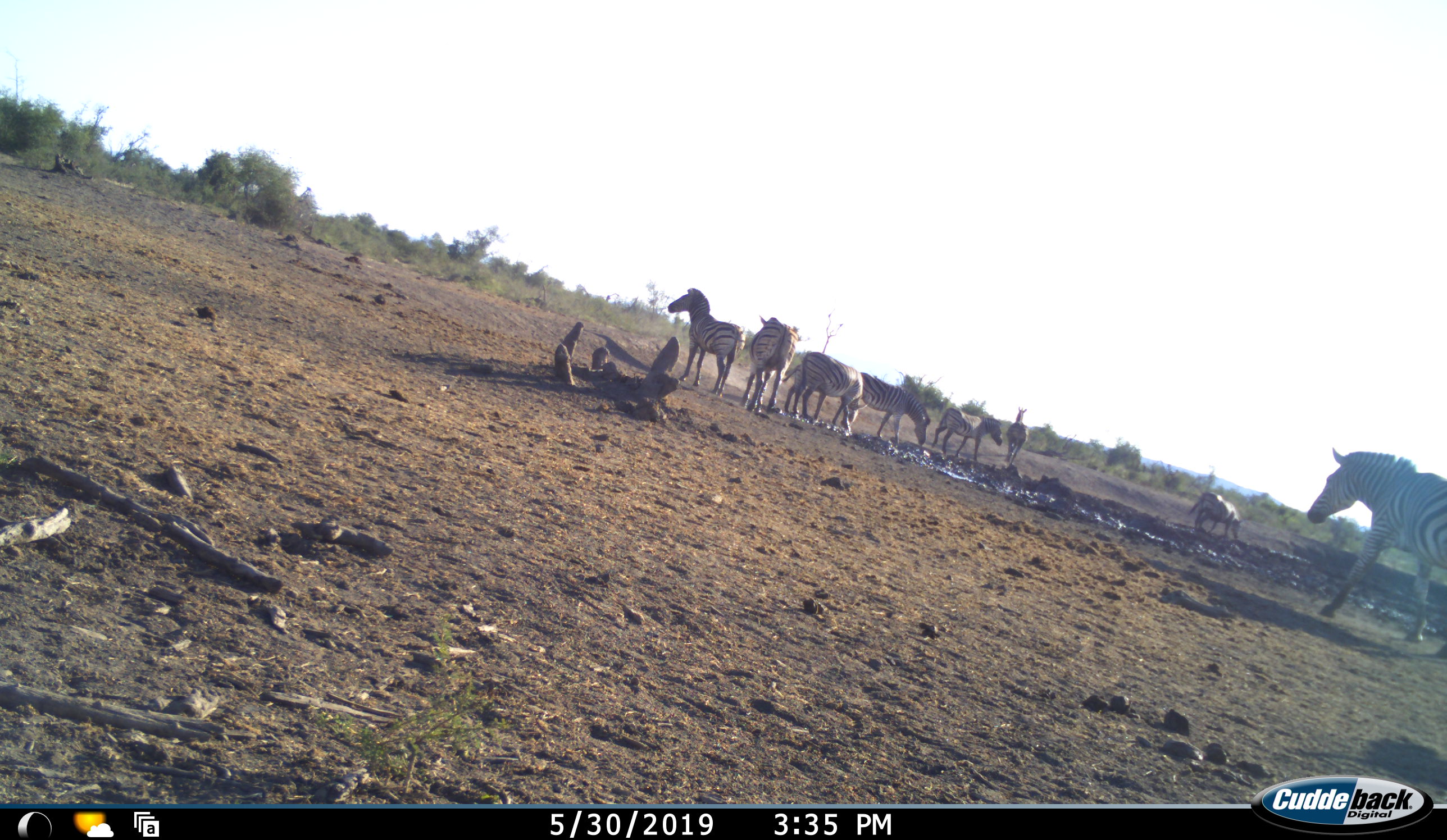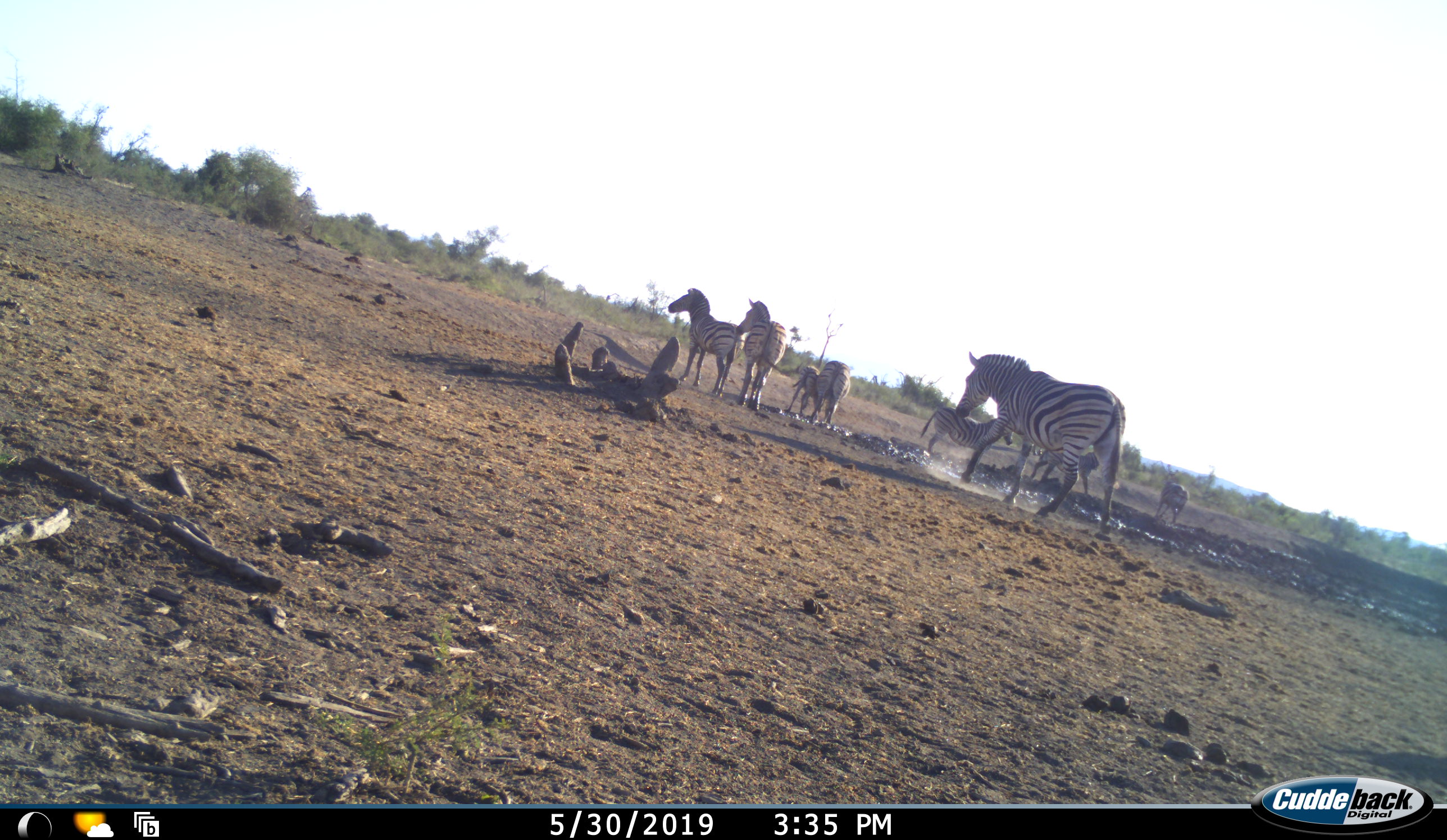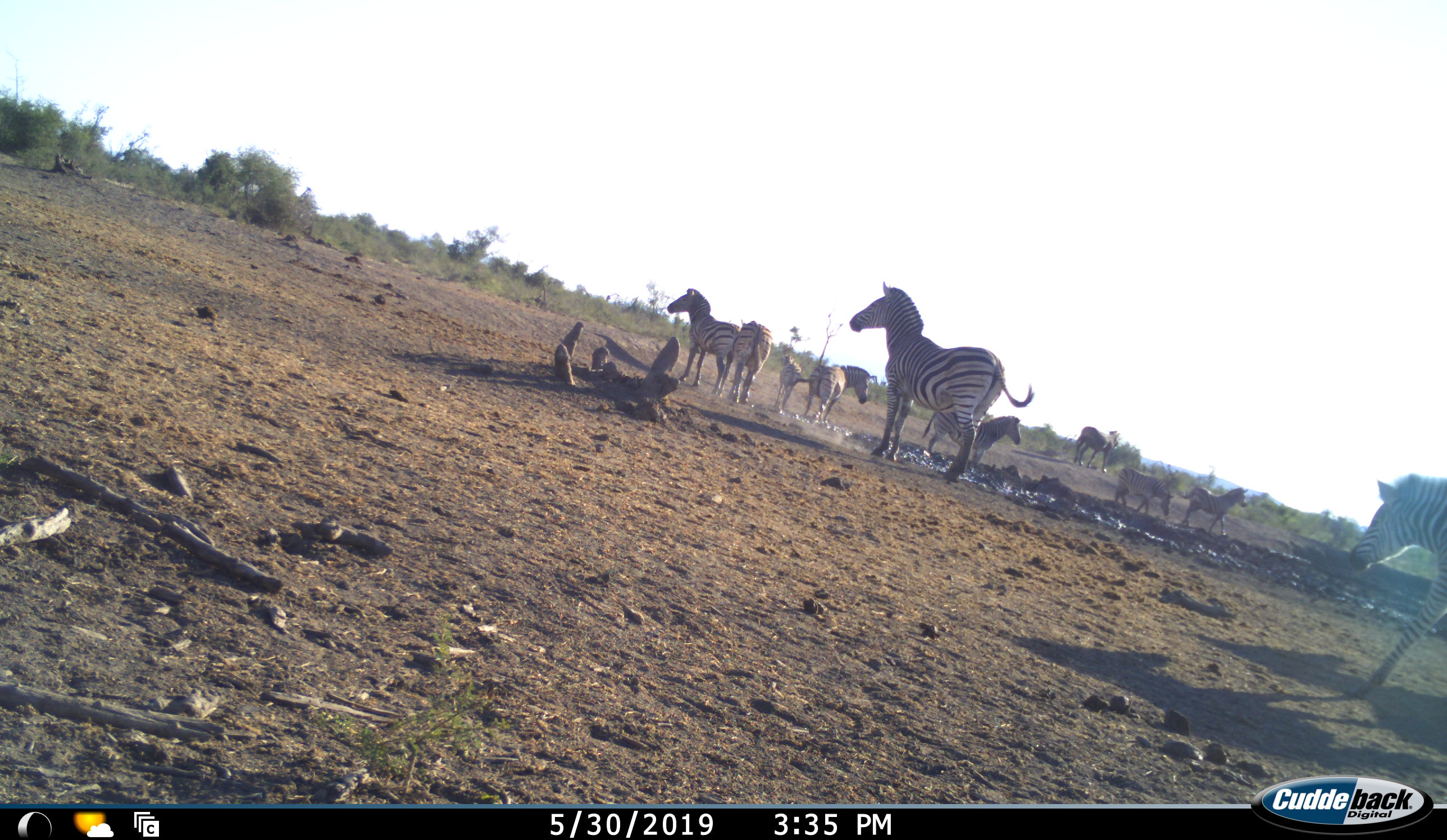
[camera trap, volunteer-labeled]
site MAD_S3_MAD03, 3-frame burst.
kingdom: Animalia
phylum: Chordata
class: Mammalia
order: Perissodactyla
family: Equidae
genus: Equus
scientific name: Equus quagga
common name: plains zebra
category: zebraplains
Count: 10.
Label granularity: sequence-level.